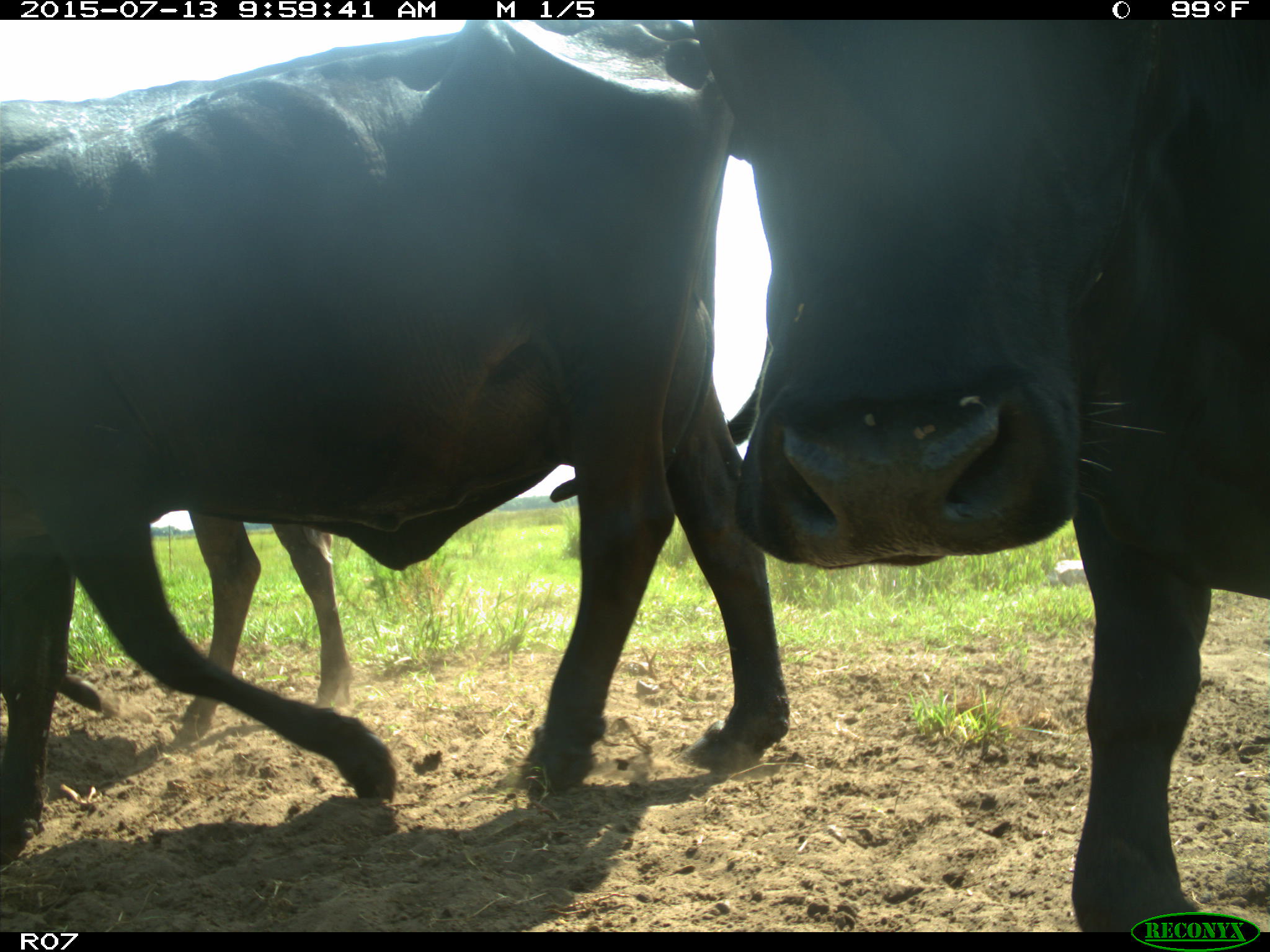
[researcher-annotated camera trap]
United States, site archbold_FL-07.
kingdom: Animalia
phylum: Chordata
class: Mammalia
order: Artiodactyla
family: Bovidae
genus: Bos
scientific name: Bos taurus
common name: domestic cow